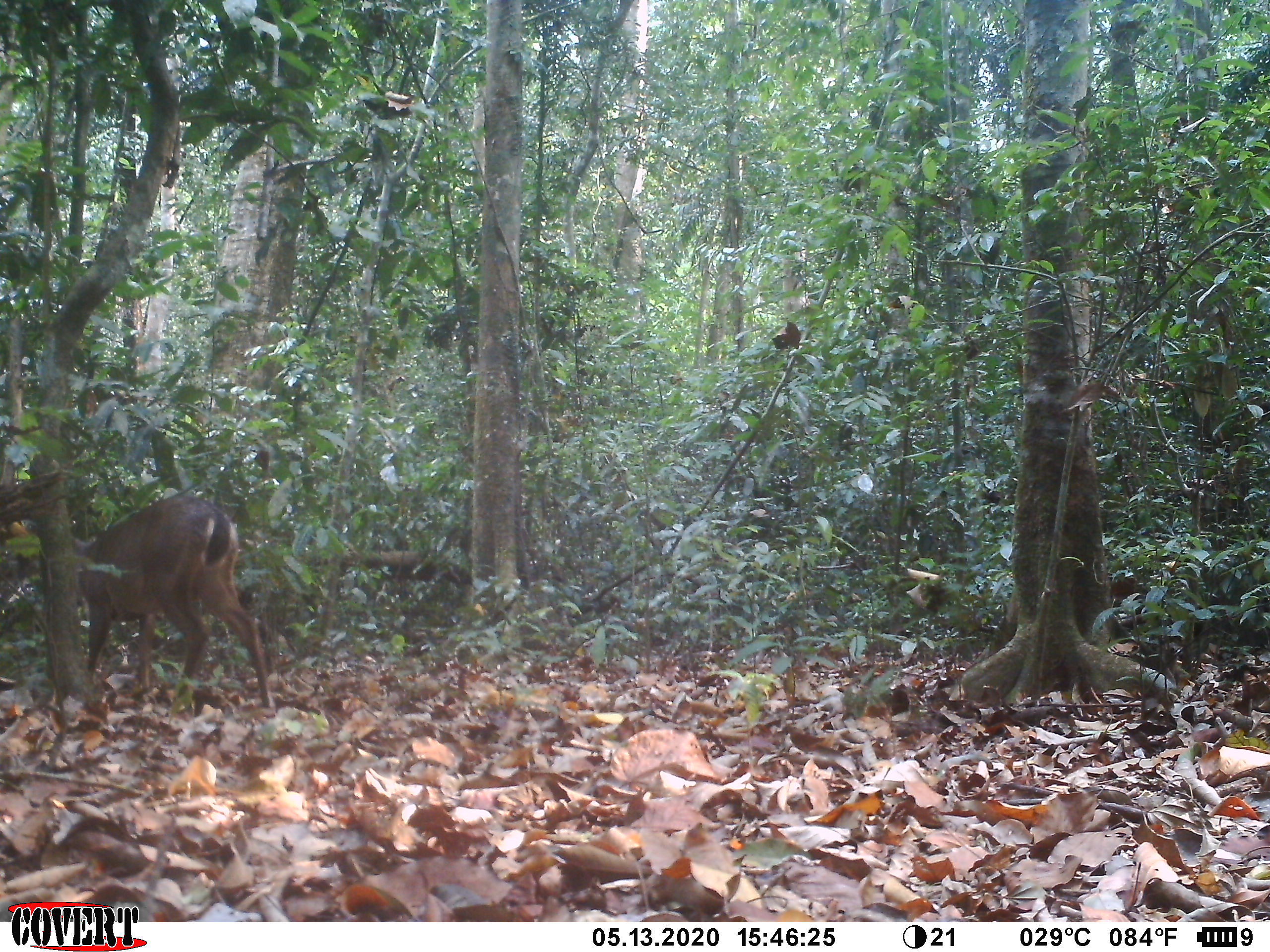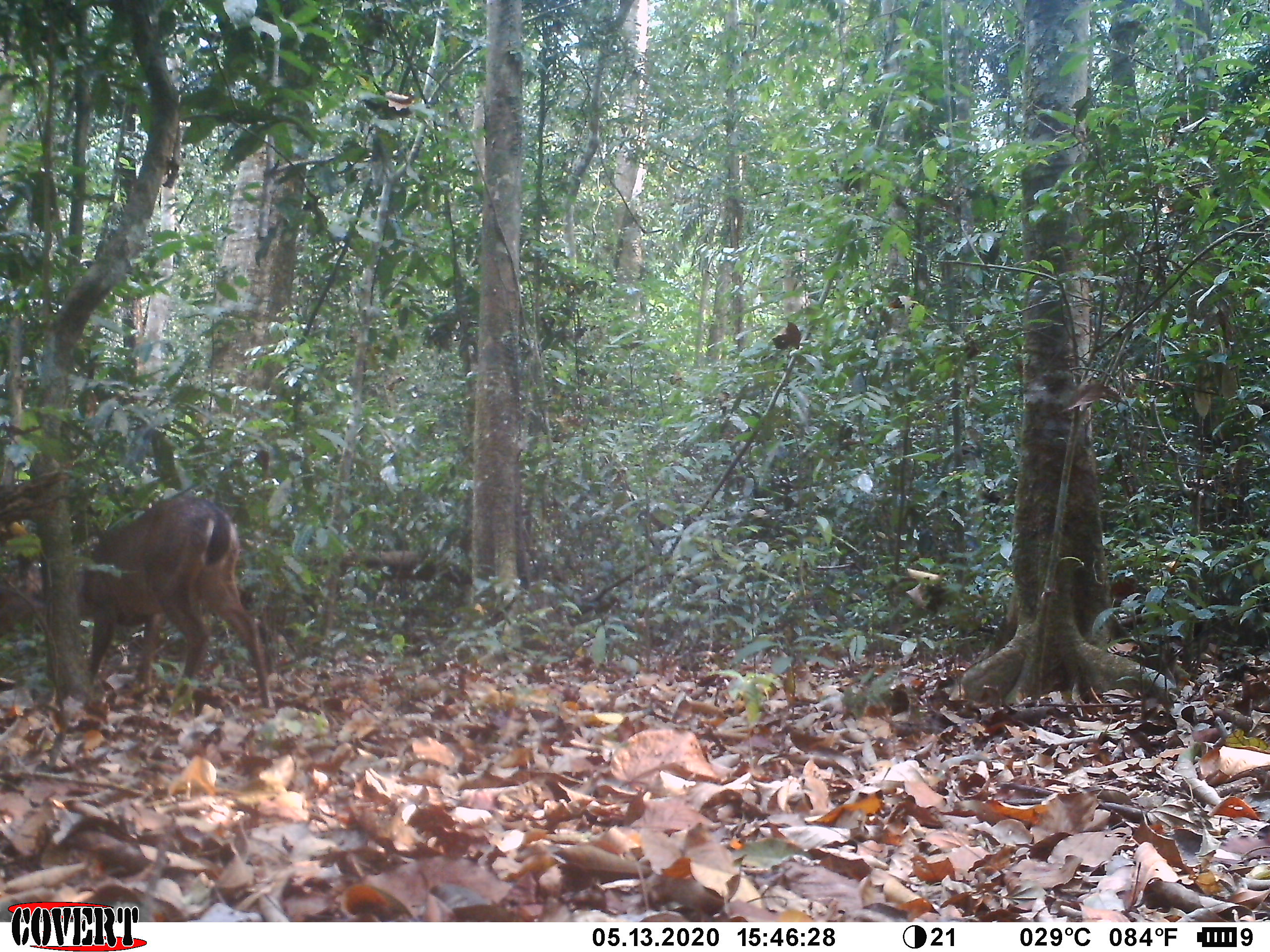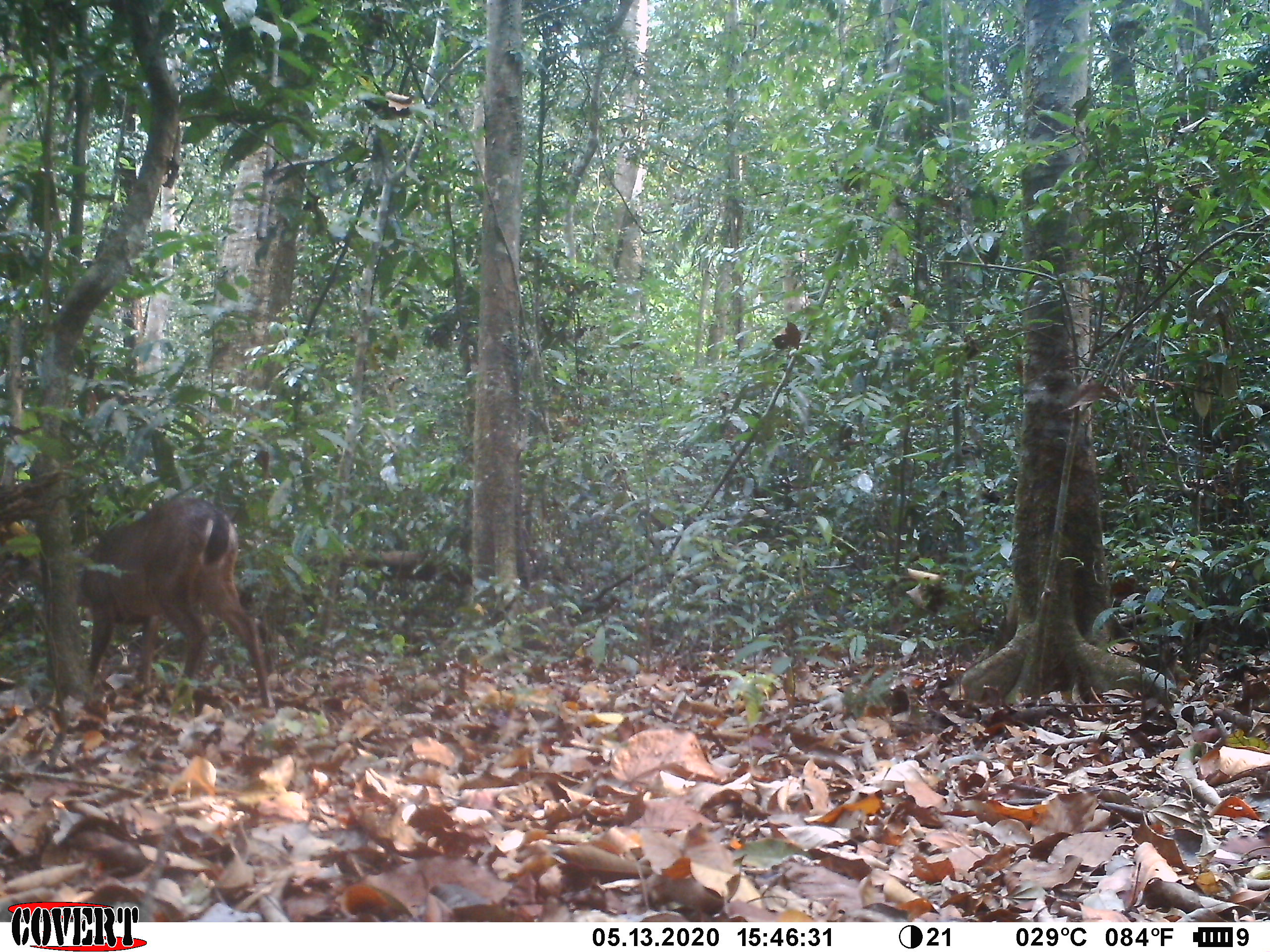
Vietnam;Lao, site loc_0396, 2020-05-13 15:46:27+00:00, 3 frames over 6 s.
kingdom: Animalia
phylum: Chordata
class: Mammalia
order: Artiodactyla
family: Cervidae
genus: Muntiacus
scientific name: Muntiacus vuquangensis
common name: large-antlered muntjac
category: large antlered muntjac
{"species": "large antlered muntjac (large-antlered muntjac) (Muntiacus vuquangensis)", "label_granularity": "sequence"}